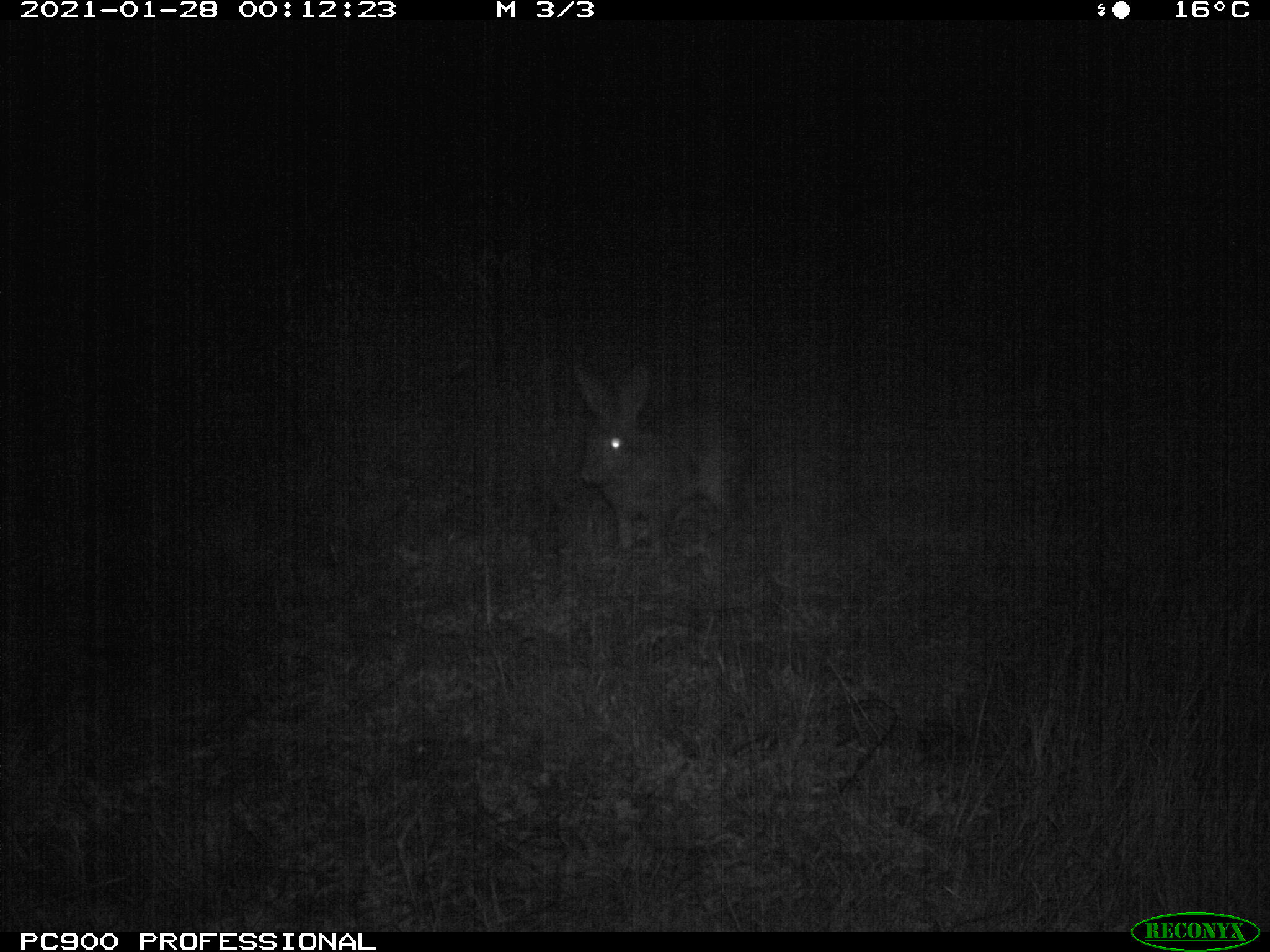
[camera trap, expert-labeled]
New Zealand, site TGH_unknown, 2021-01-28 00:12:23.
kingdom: Animalia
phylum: Chordata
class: Mammalia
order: Lagomorpha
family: Leporidae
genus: Oryctolagus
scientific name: Oryctolagus cuniculus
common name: european rabbit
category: rabbit